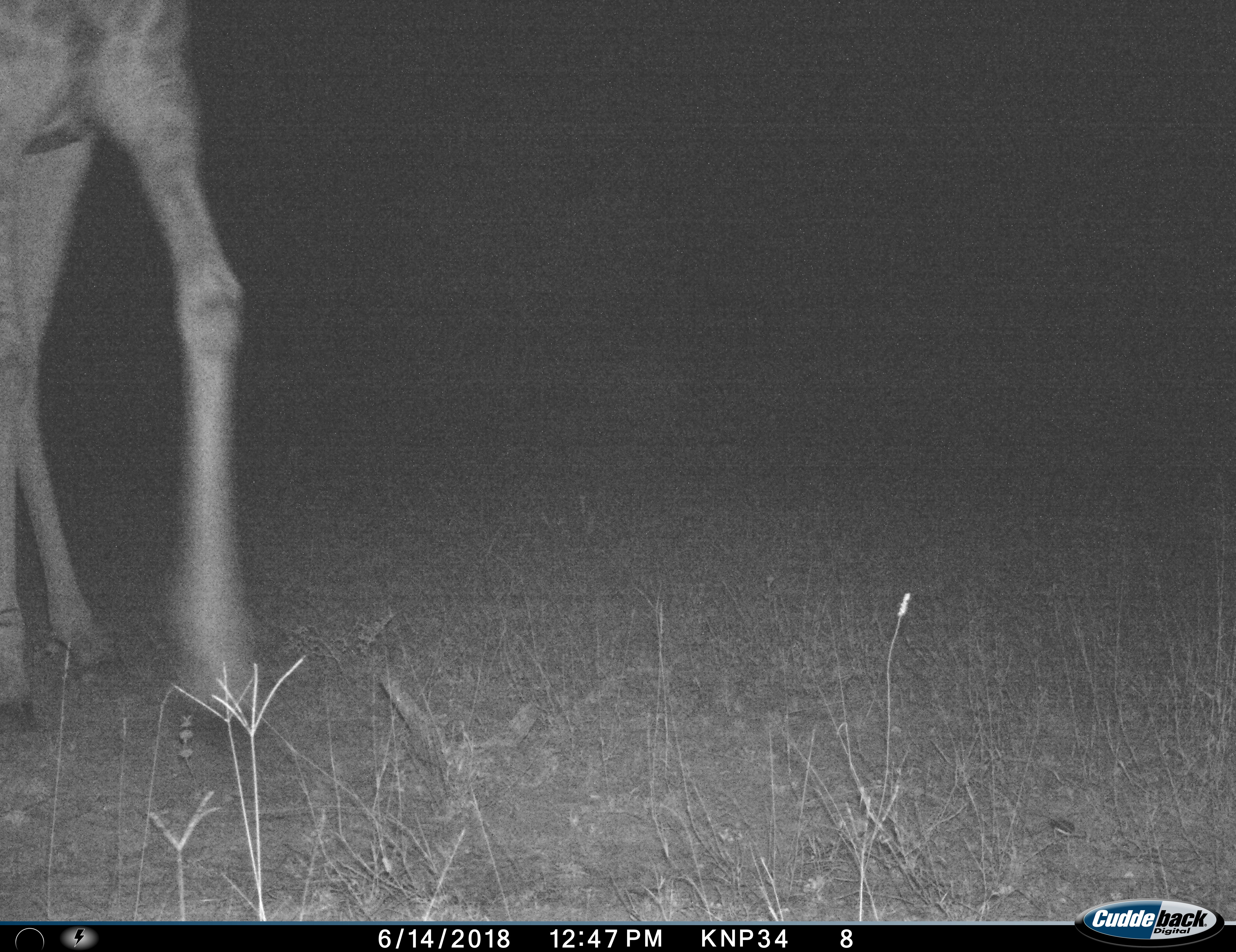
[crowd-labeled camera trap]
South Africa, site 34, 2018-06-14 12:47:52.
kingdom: Animalia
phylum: Chordata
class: Mammalia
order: Artiodactyla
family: Giraffidae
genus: Giraffa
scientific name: Giraffa camelopardalis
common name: giraffe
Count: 1.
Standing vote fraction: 10%.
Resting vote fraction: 0%.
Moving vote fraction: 90%.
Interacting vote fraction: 0%.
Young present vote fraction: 0%.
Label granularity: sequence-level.